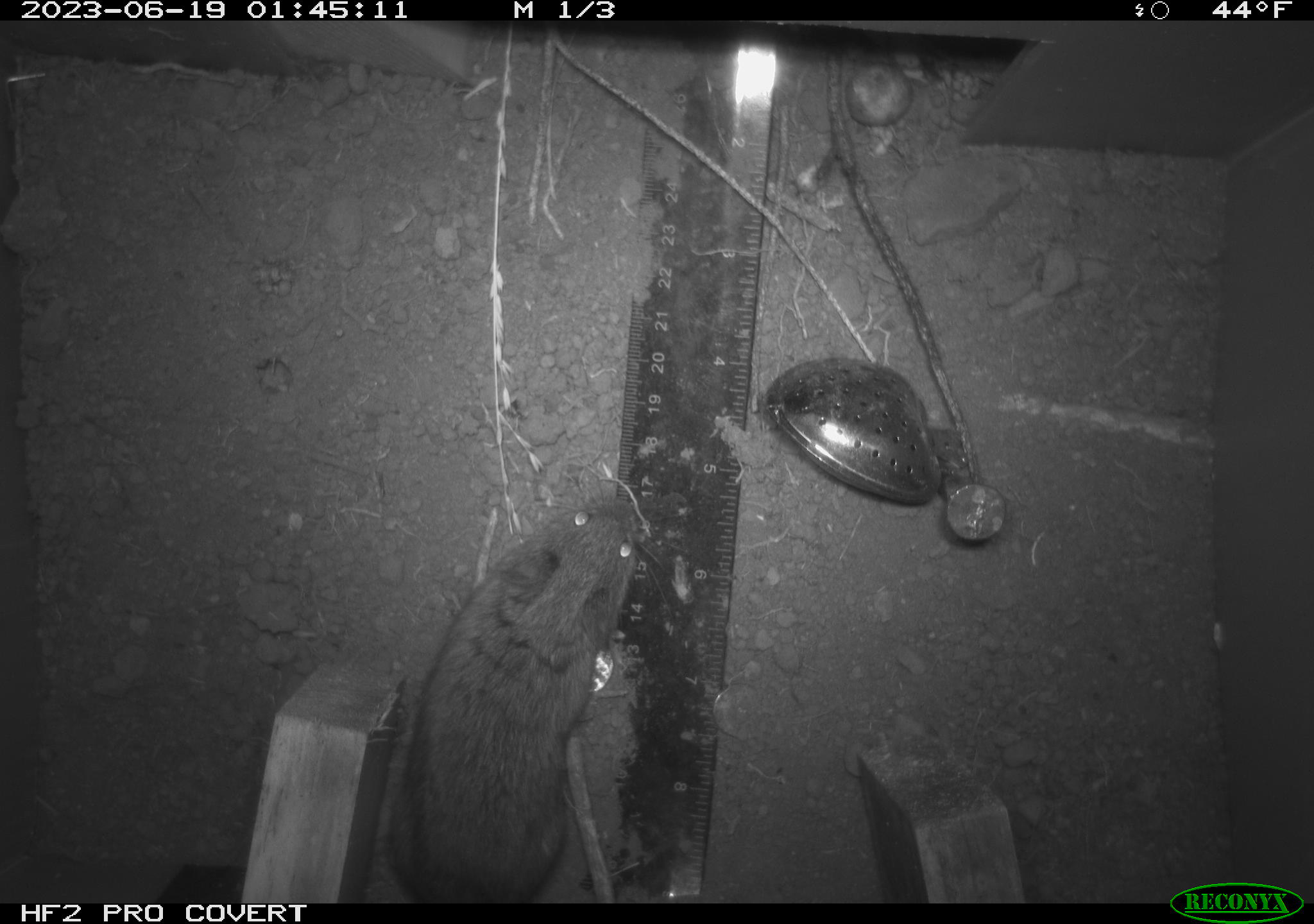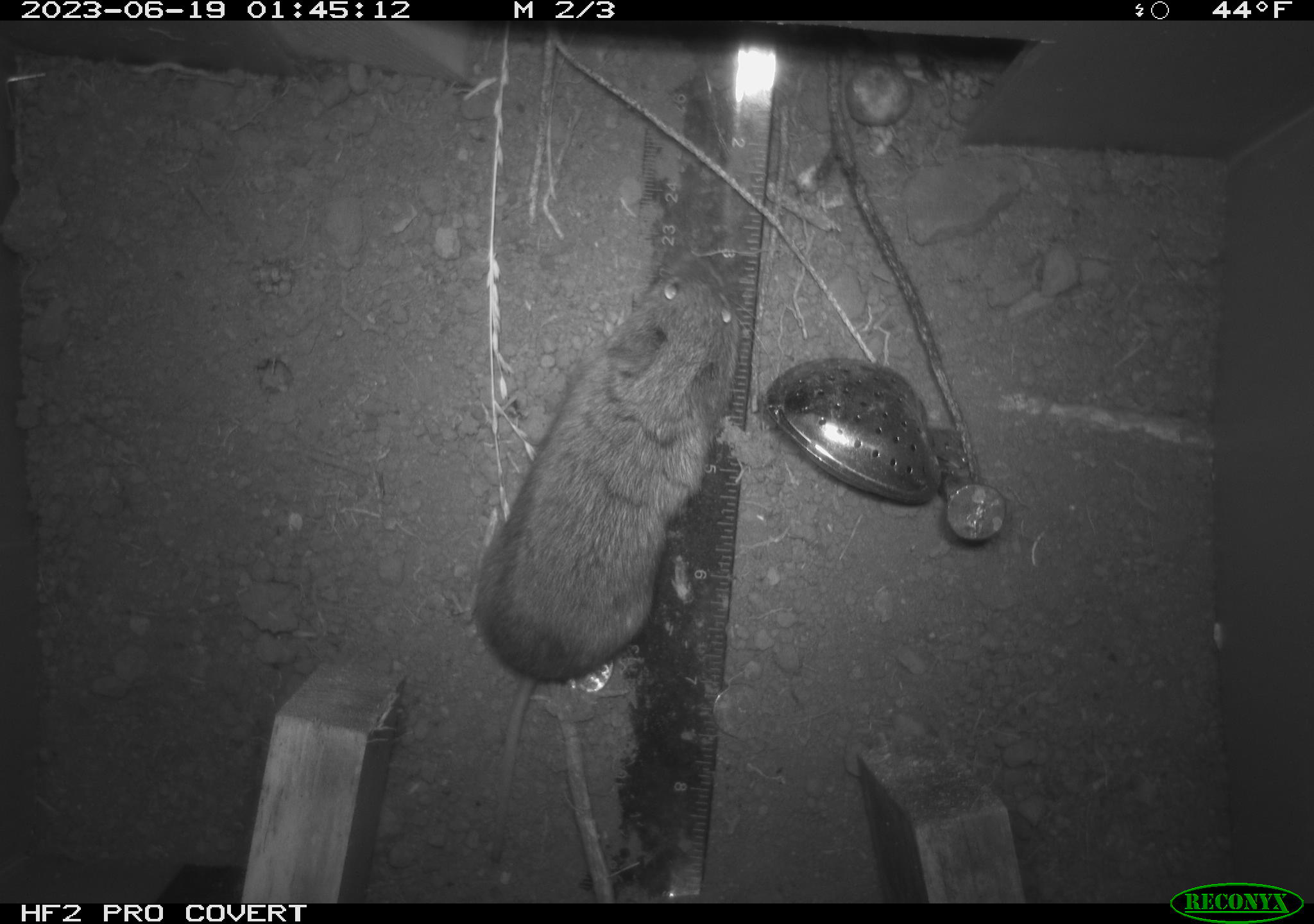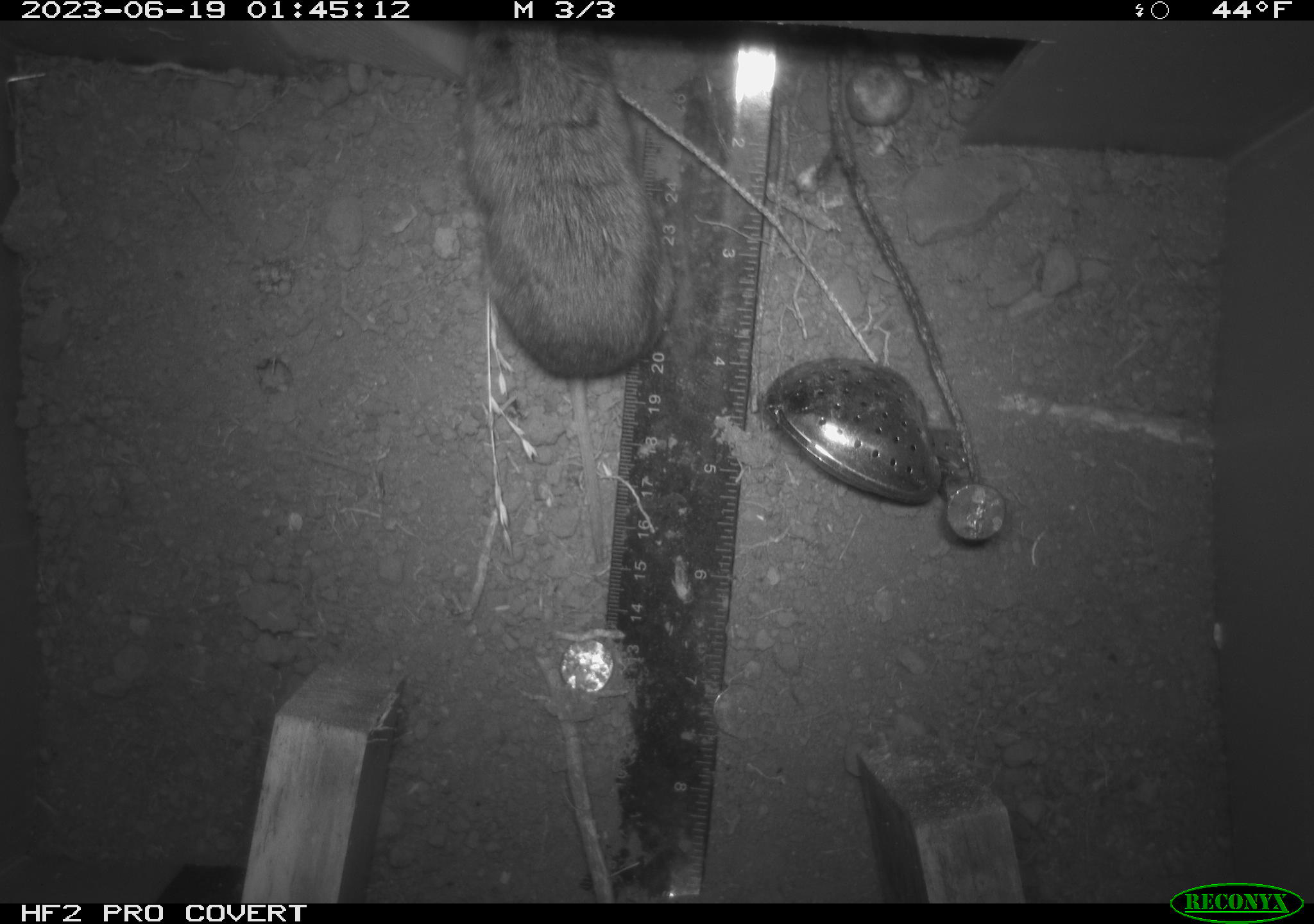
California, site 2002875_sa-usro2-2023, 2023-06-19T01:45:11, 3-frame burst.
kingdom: Animalia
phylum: Chordata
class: Mammalia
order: Rodentia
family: Cricetidae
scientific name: Arvicolinae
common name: voles, lemmings, and muskrats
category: arvicolinae subfamily